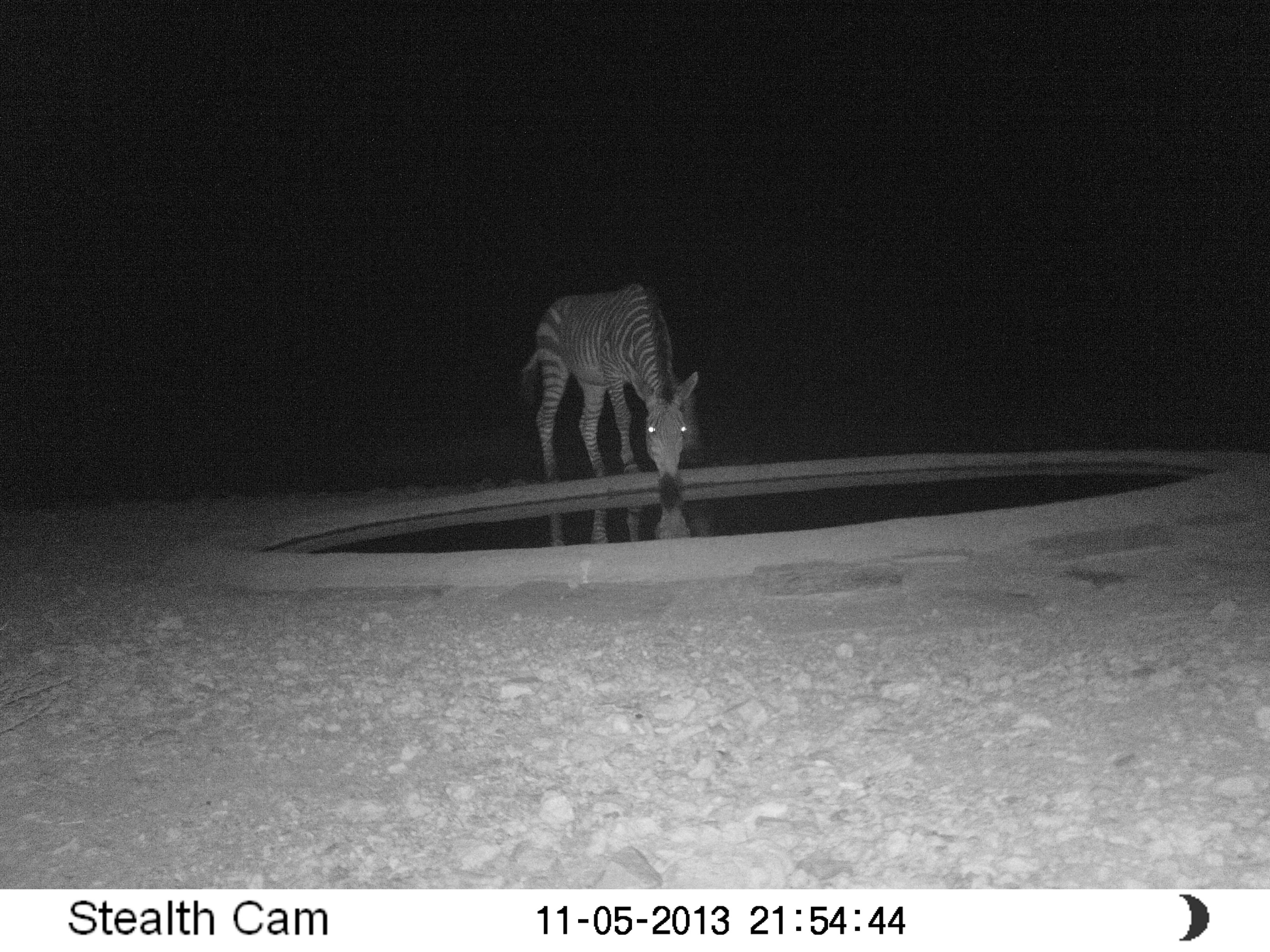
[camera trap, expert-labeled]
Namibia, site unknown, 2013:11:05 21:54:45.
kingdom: Animalia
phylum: Chordata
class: Mammalia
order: Perissodactyla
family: Equidae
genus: Equus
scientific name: Equus zebra hartmannae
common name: hartmann's mountain zebra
Equus zebra hartmannae (hartmann's mountain zebra).